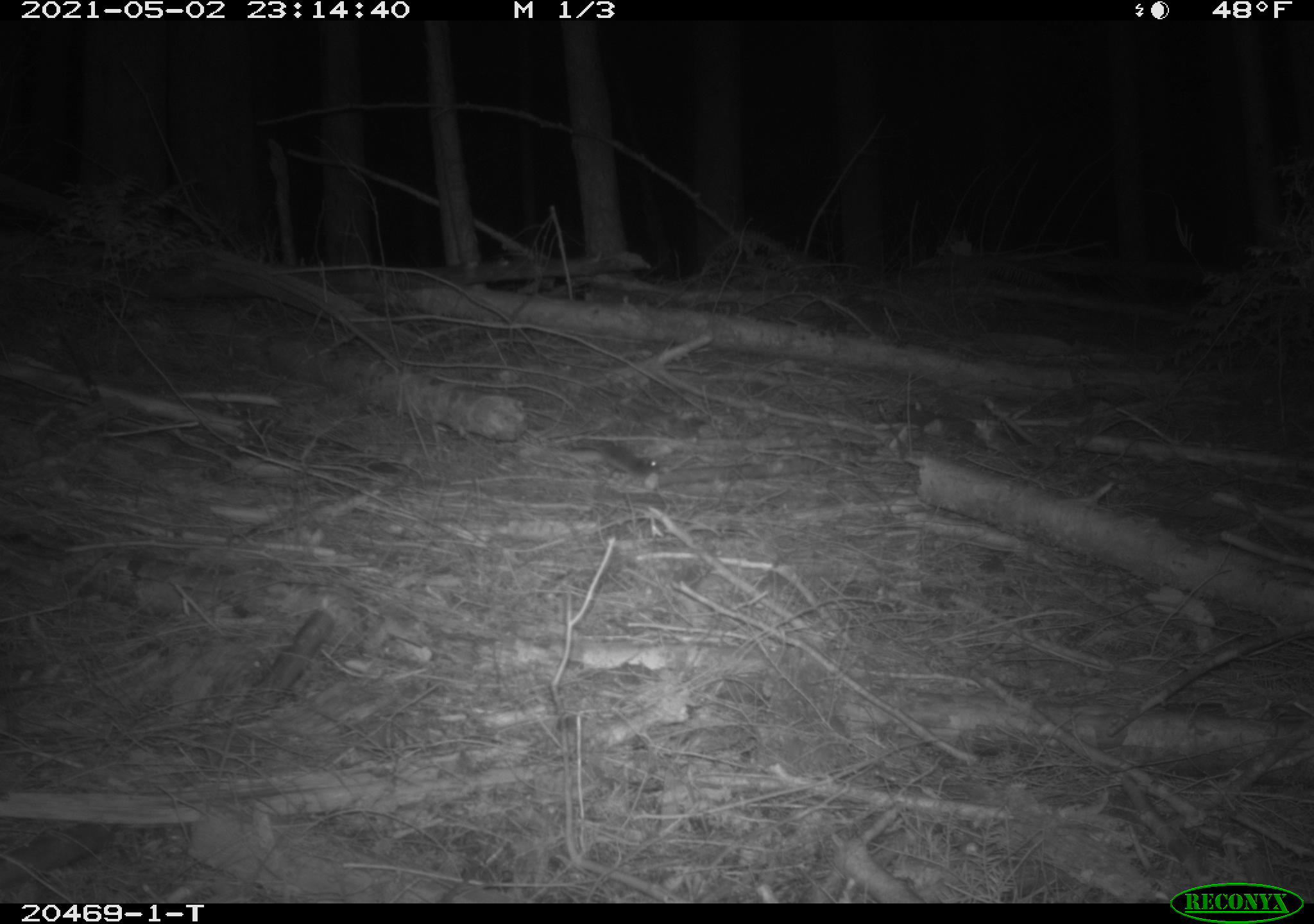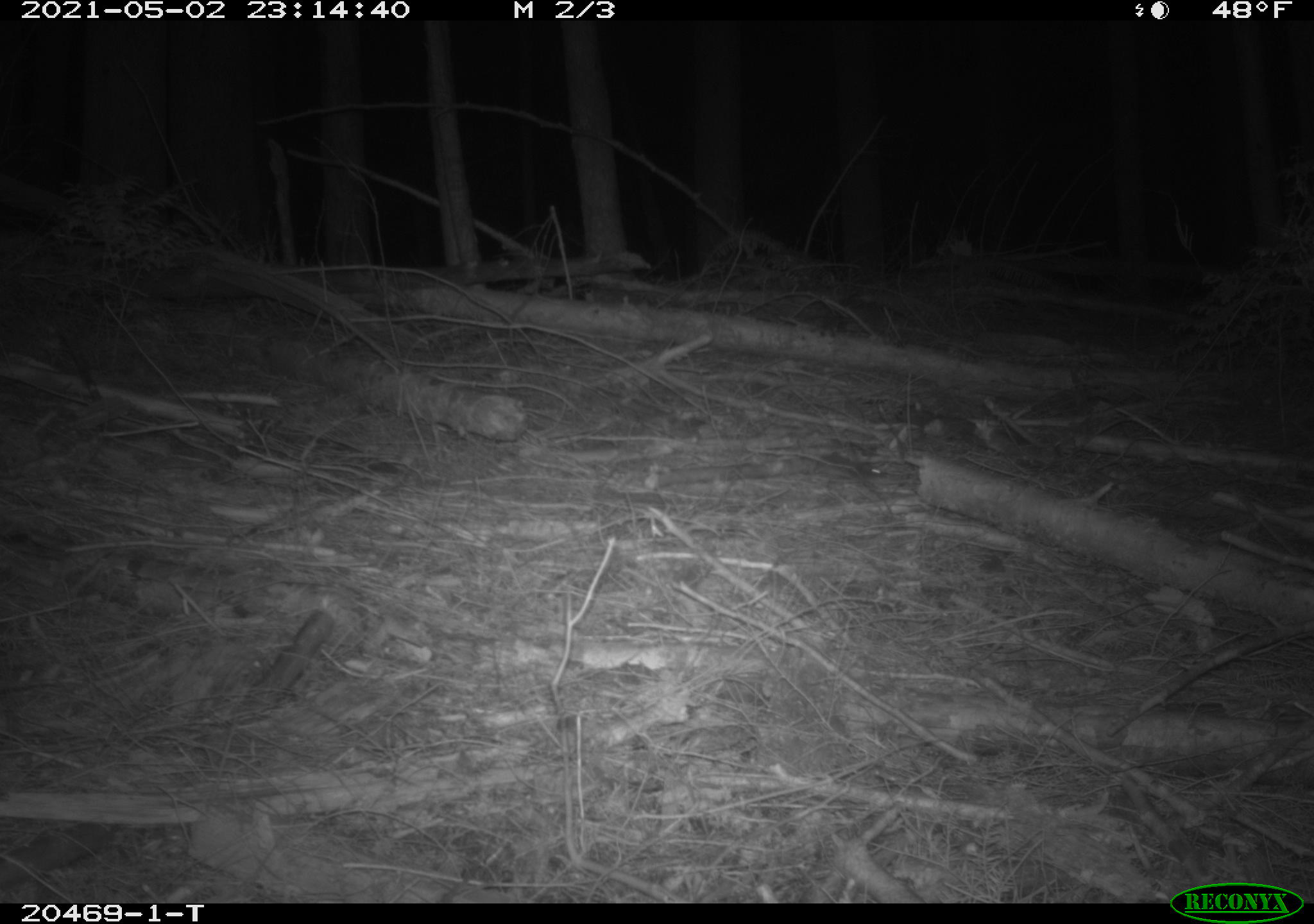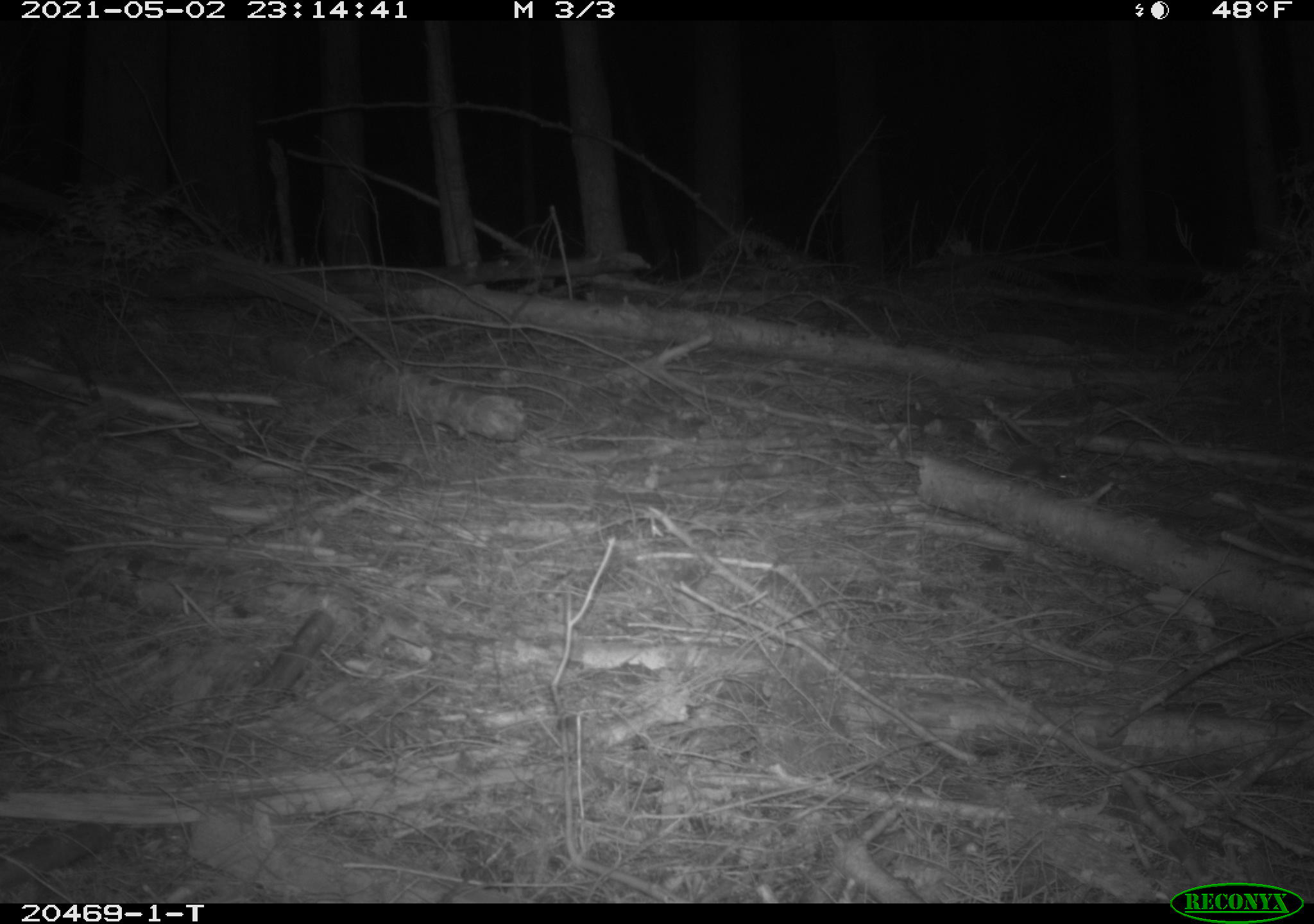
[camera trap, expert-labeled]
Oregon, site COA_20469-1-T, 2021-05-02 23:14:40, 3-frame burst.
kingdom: Animalia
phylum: Chordata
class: Mammalia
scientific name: Mammalia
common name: small mammal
Small mammal (Mammalia).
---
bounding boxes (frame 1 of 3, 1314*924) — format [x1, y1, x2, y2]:
small mammal: [548, 419, 696, 509]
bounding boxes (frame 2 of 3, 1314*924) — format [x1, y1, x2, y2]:
small mammal: [793, 437, 912, 500]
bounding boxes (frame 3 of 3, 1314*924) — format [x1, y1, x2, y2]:
small mammal: [973, 435, 1113, 509]